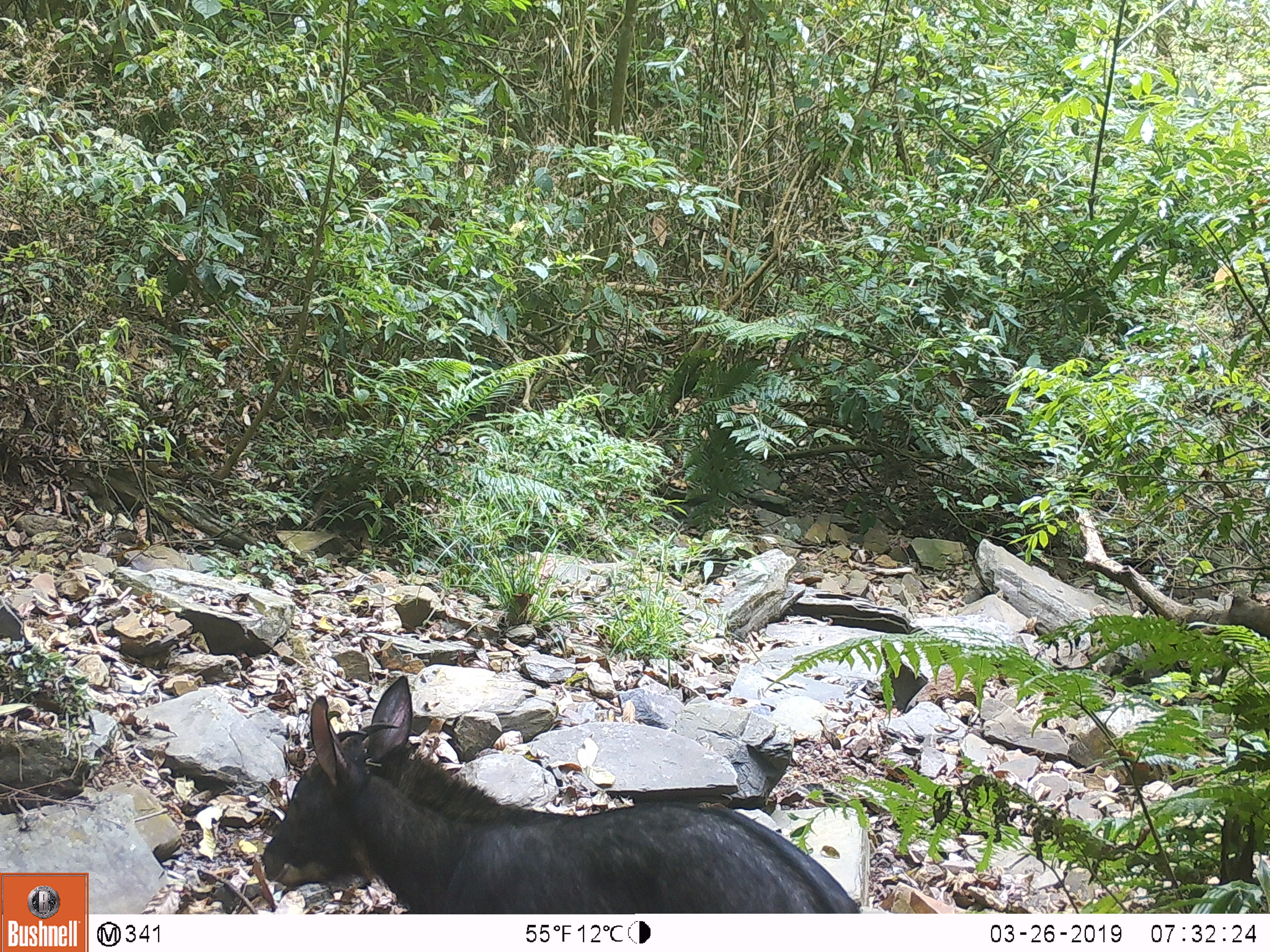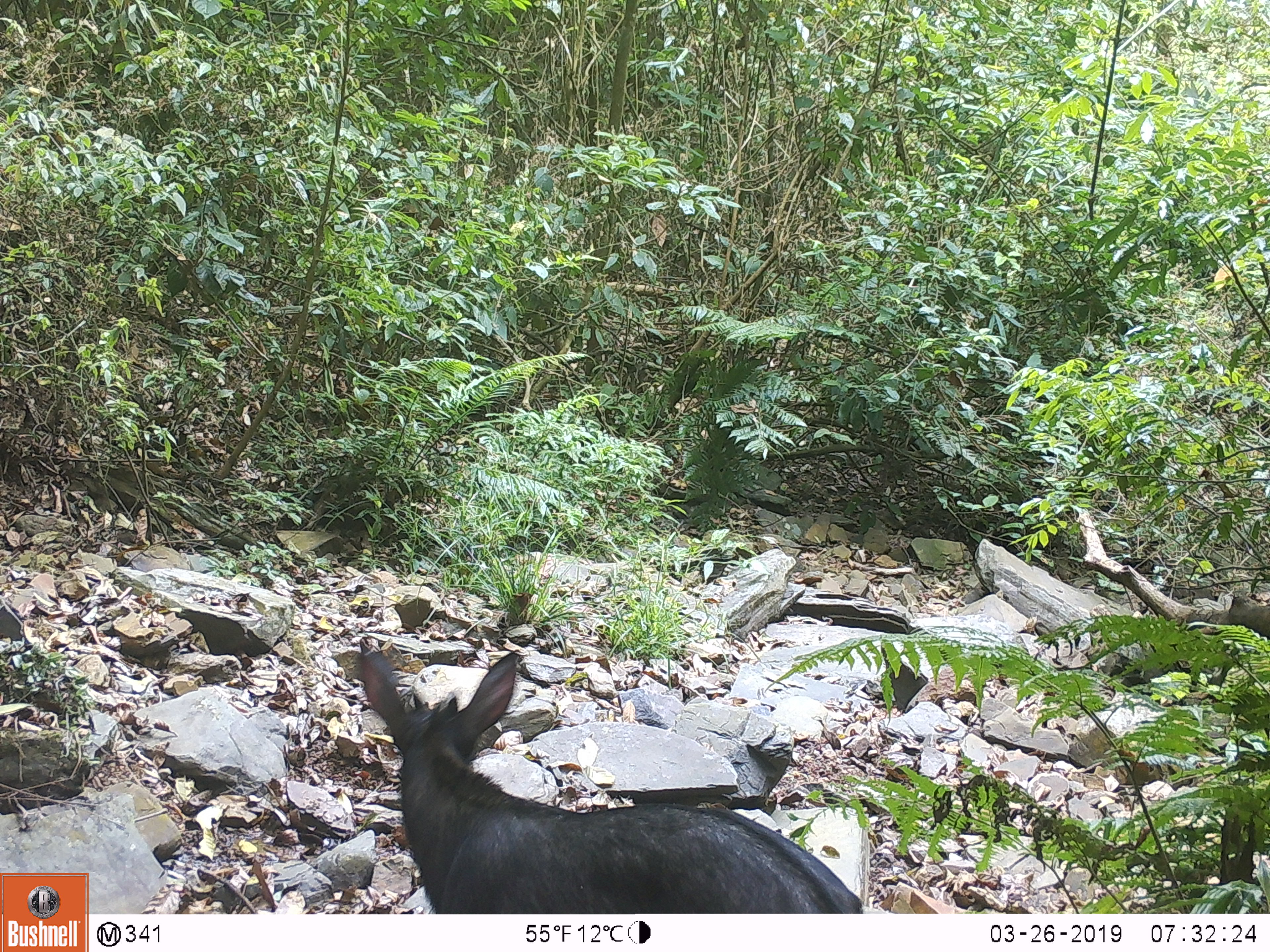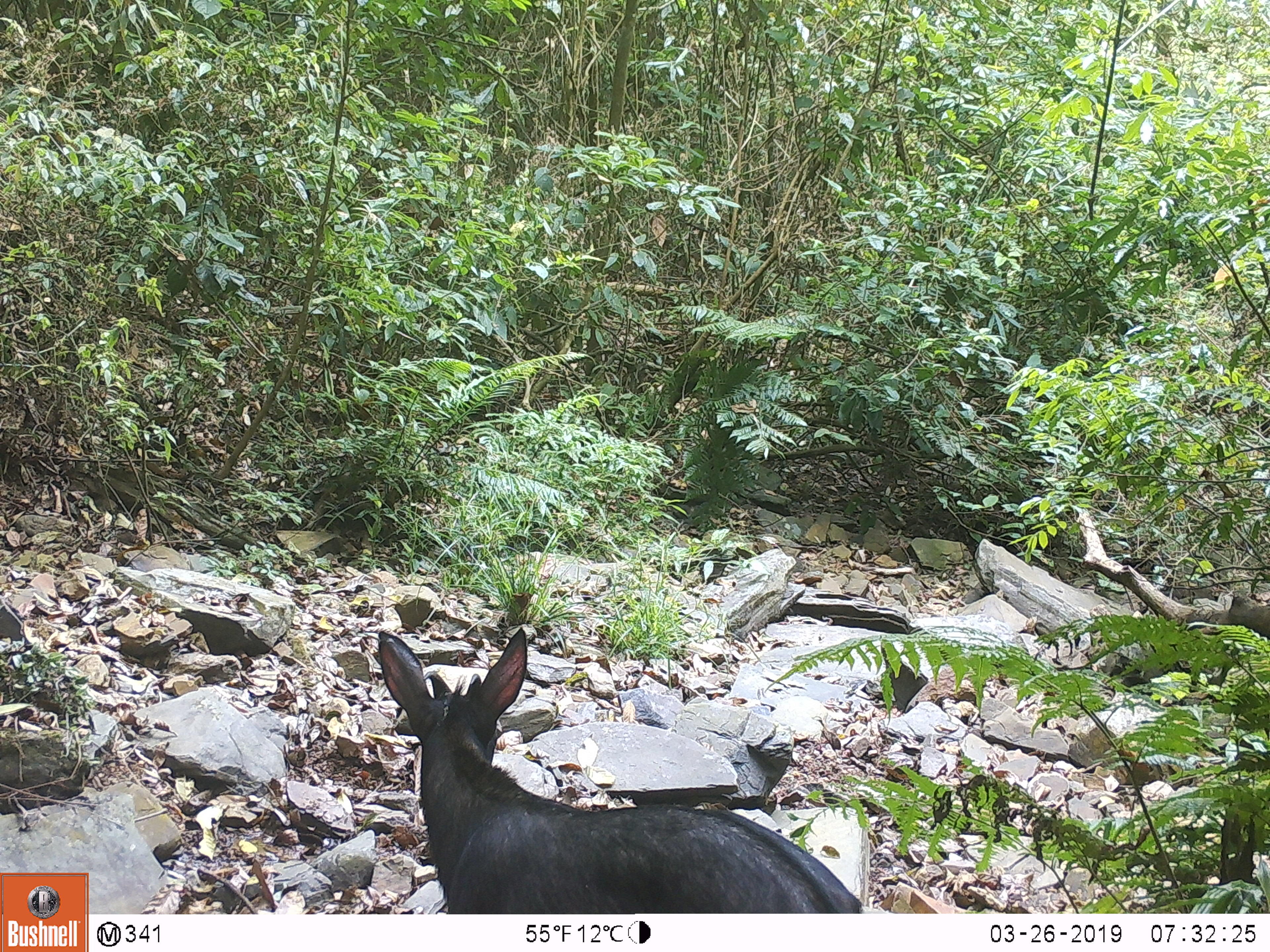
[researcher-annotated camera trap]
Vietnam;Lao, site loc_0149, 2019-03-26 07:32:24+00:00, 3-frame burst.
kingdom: Animalia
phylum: Chordata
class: Mammalia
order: Artiodactyla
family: Bovidae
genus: Capricornis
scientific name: Capricornis sumatraensis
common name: chinese serow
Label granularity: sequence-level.